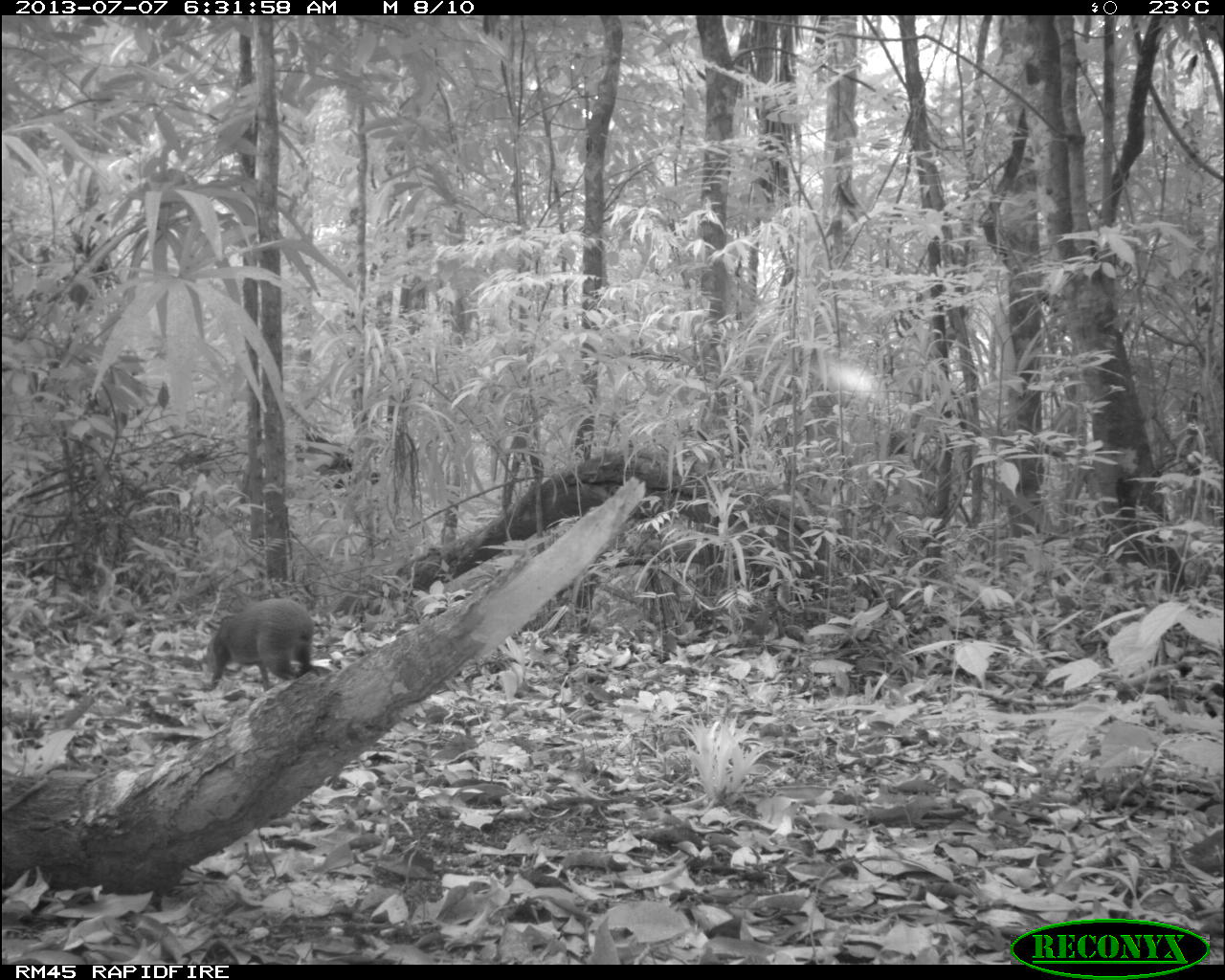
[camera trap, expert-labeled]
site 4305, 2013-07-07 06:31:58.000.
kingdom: Animalia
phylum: Chordata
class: Mammalia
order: Rodentia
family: Dasyproctidae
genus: Dasyprocta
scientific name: Dasyprocta punctata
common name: central american agouti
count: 1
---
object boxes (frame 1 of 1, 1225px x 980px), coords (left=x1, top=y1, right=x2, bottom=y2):
dasyprocta punctata: (left=205, top=598, right=314, bottom=691)